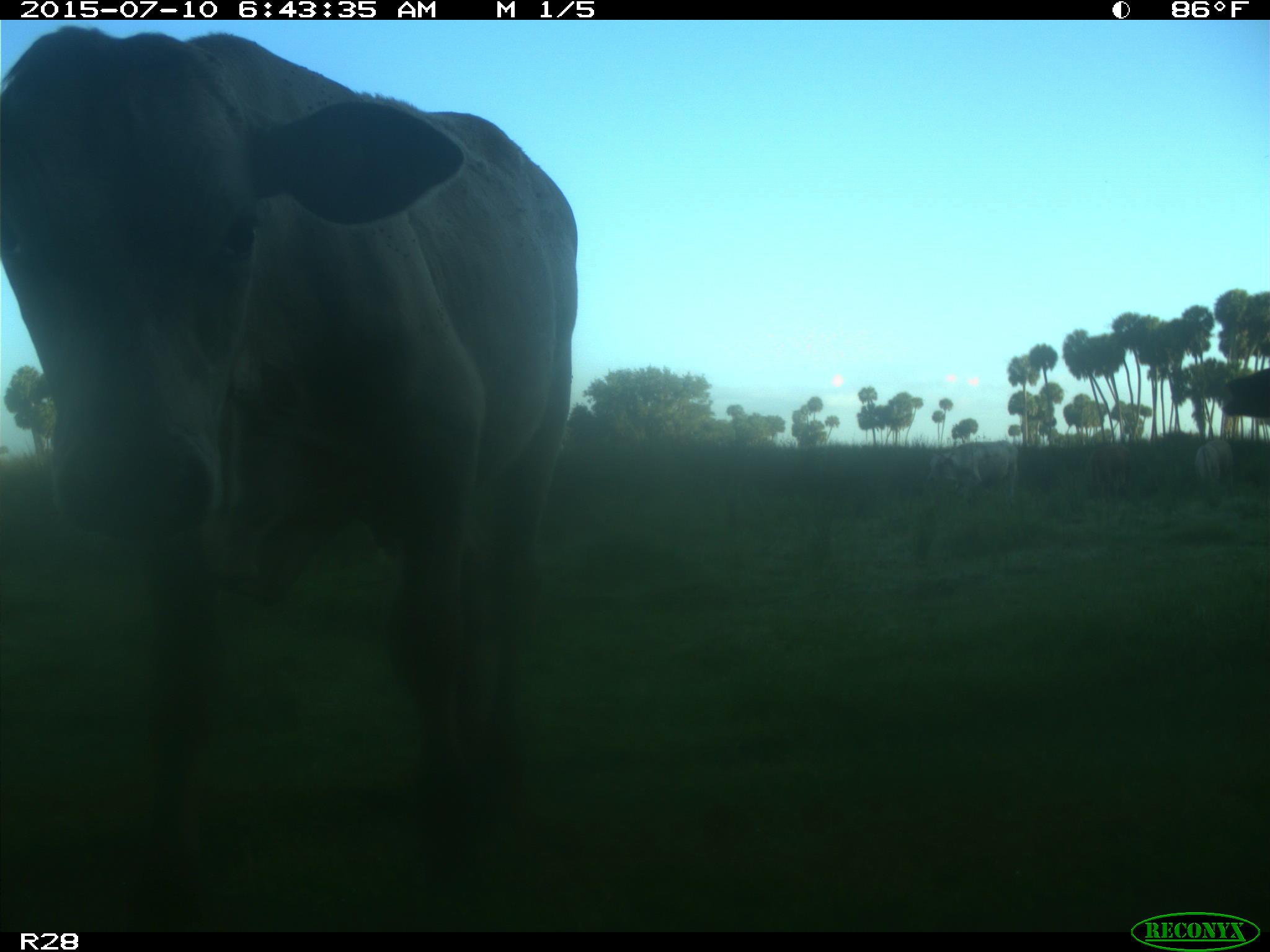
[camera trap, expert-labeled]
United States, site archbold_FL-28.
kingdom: Animalia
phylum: Chordata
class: Mammalia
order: Artiodactyla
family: Bovidae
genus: Bos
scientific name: Bos taurus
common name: domestic cow